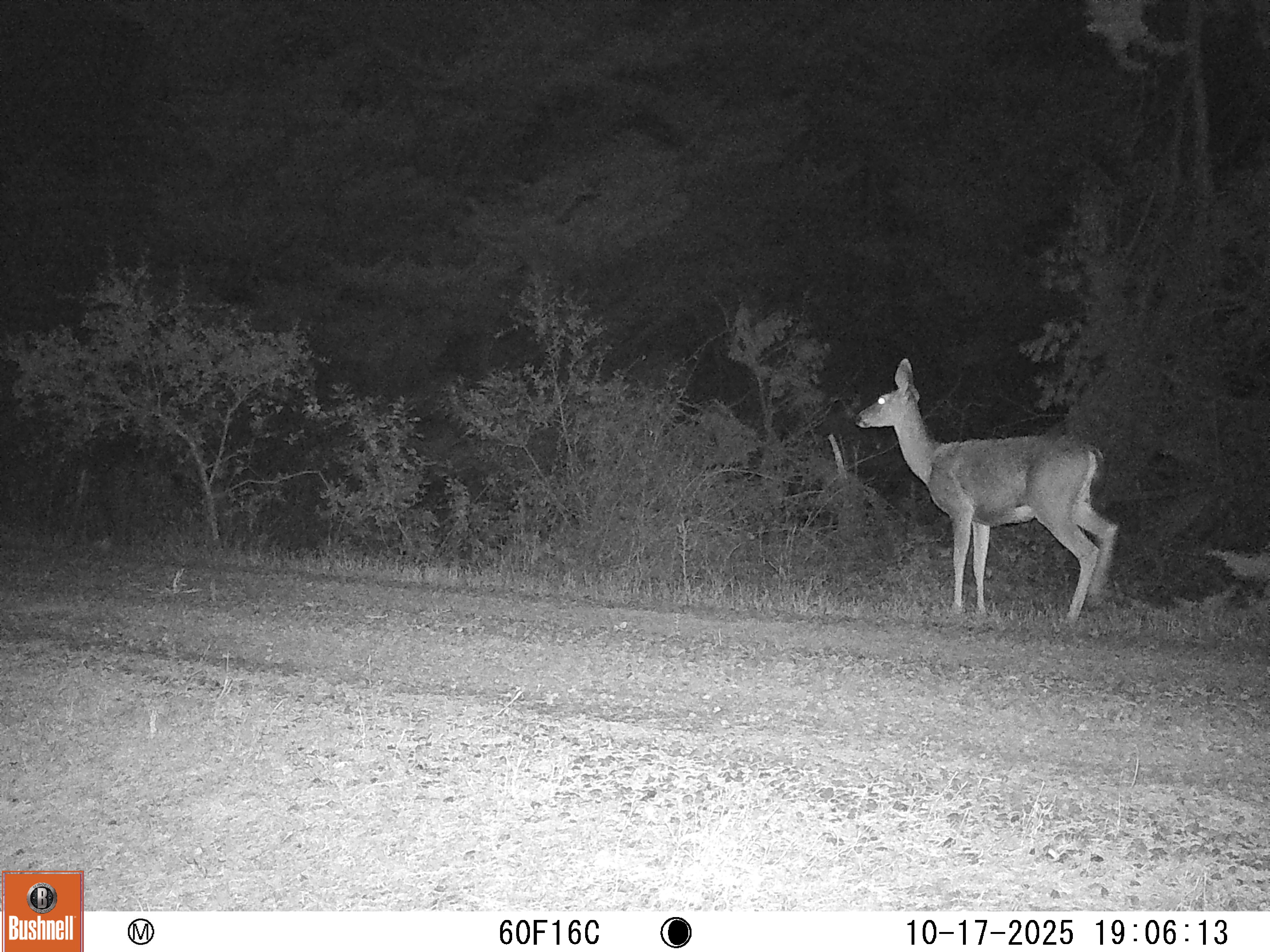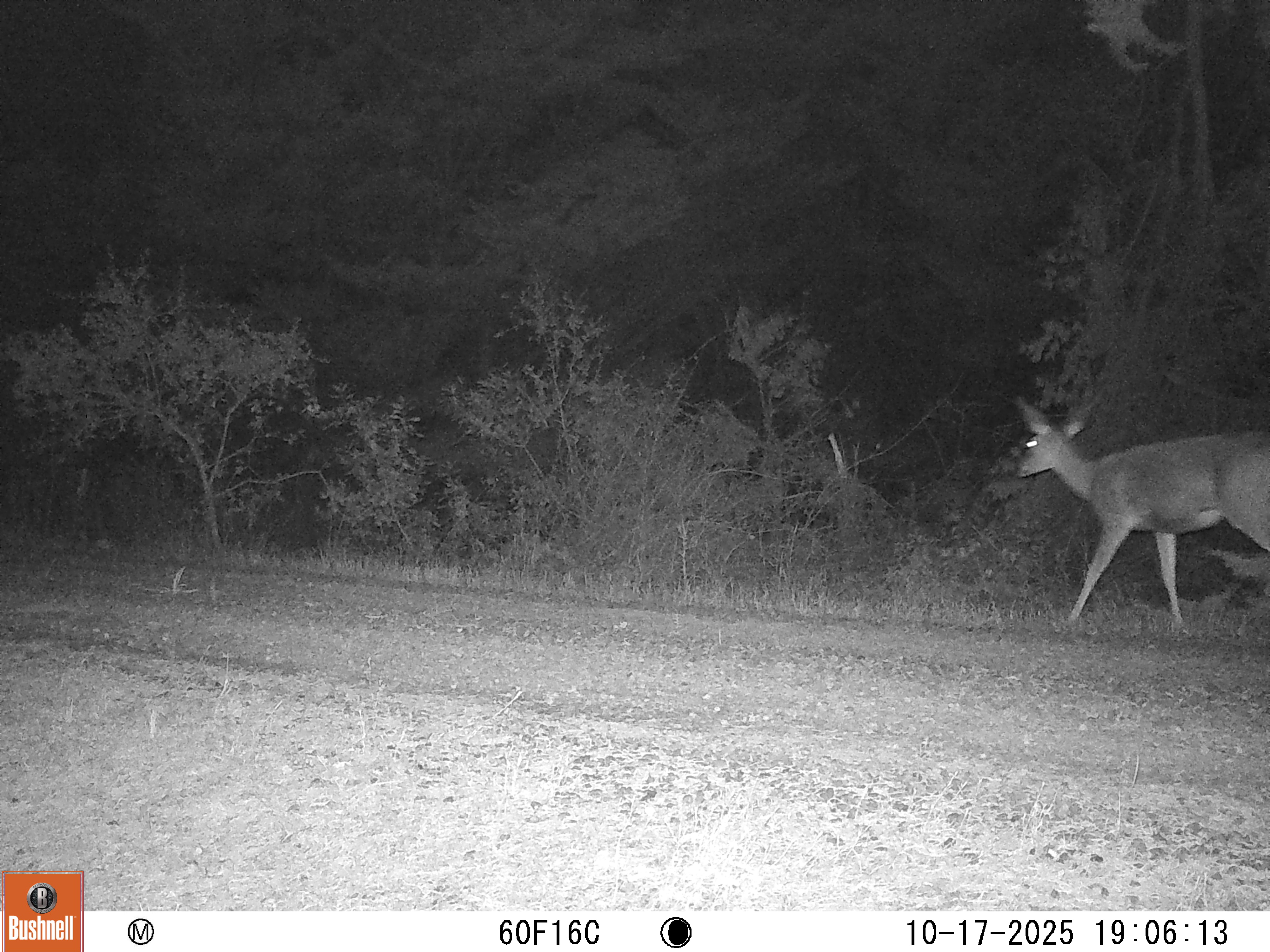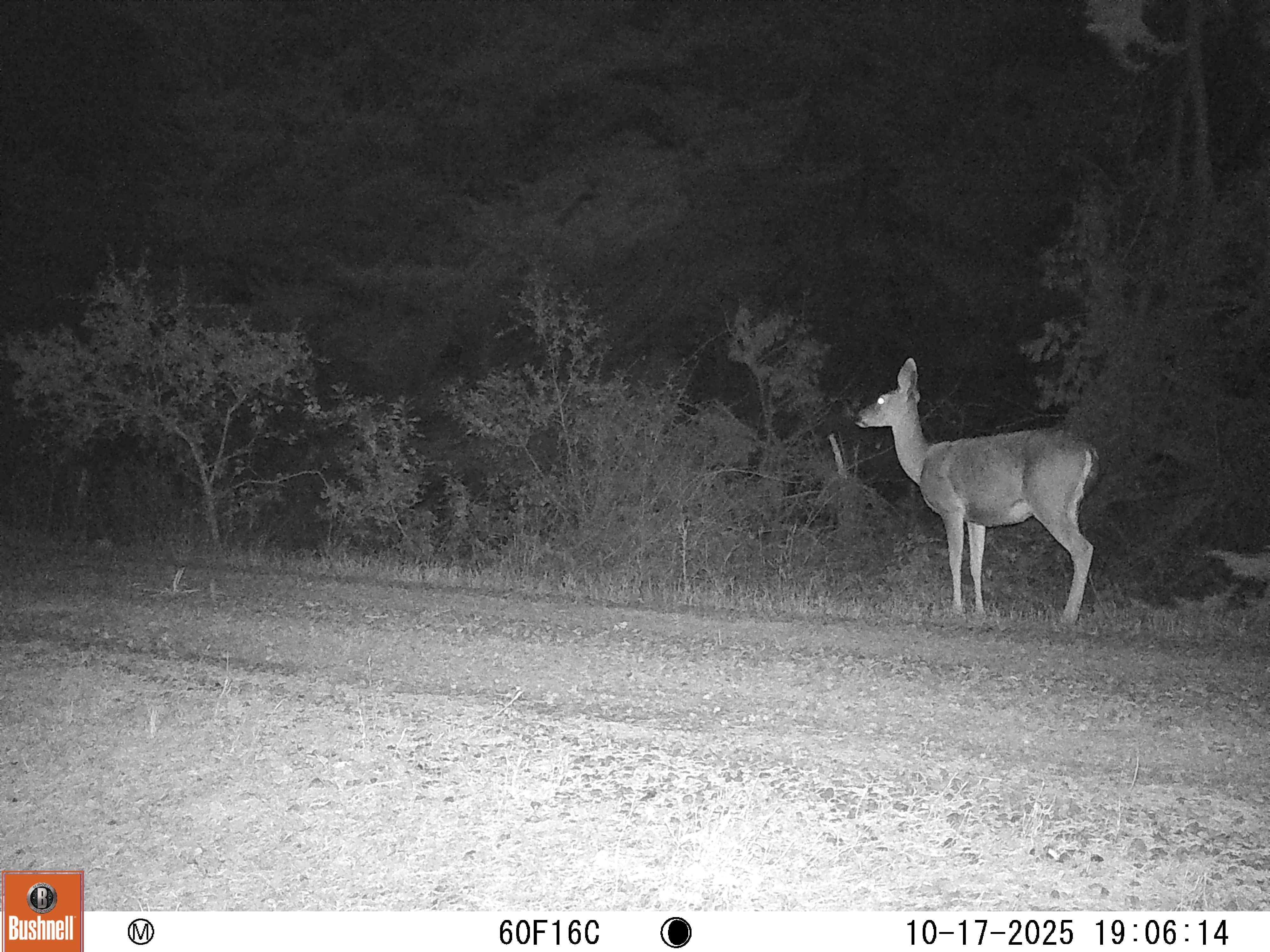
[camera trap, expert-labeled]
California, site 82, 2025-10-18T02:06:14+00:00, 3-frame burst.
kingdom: Animalia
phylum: Chordata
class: Mammalia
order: Artiodactyla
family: Cervidae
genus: Odocoileus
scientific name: Odocoileus hemionus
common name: mule deer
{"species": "mule deer (Odocoileus hemionus)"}